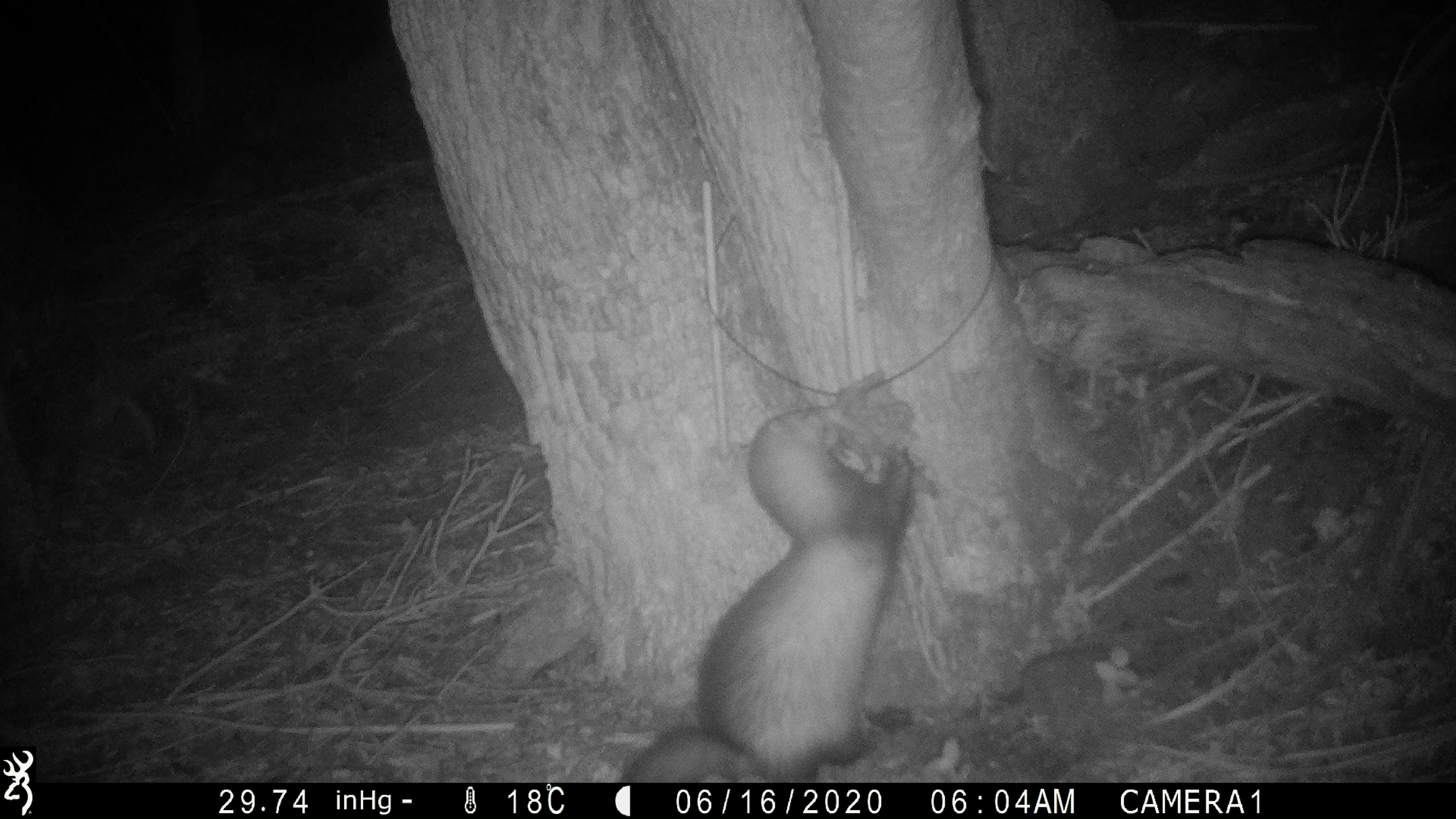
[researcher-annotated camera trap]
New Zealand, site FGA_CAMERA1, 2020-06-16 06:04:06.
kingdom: Animalia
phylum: Chordata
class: Mammalia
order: Carnivora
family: Mustelidae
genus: Mustela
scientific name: Mustela furo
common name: ferret